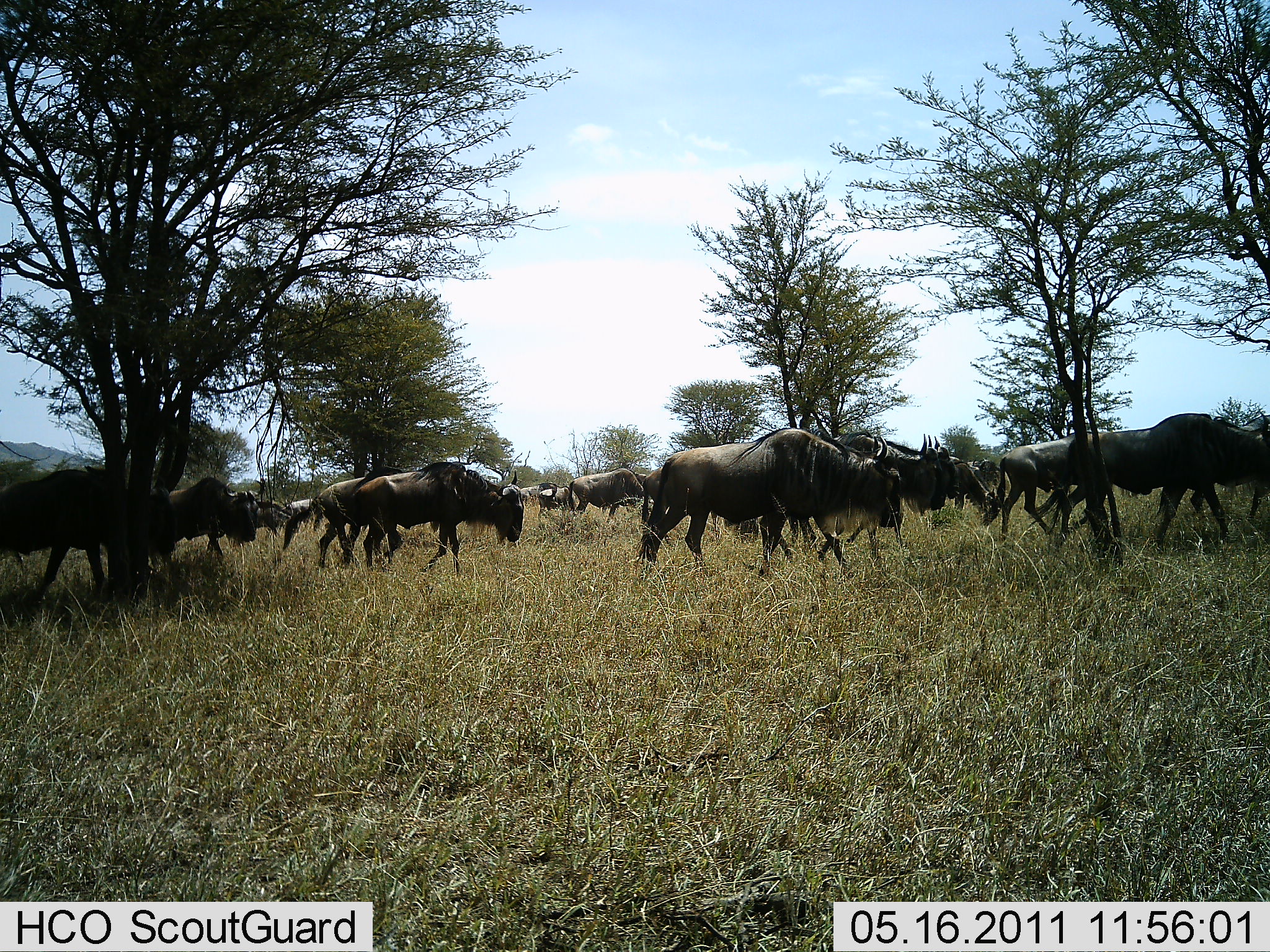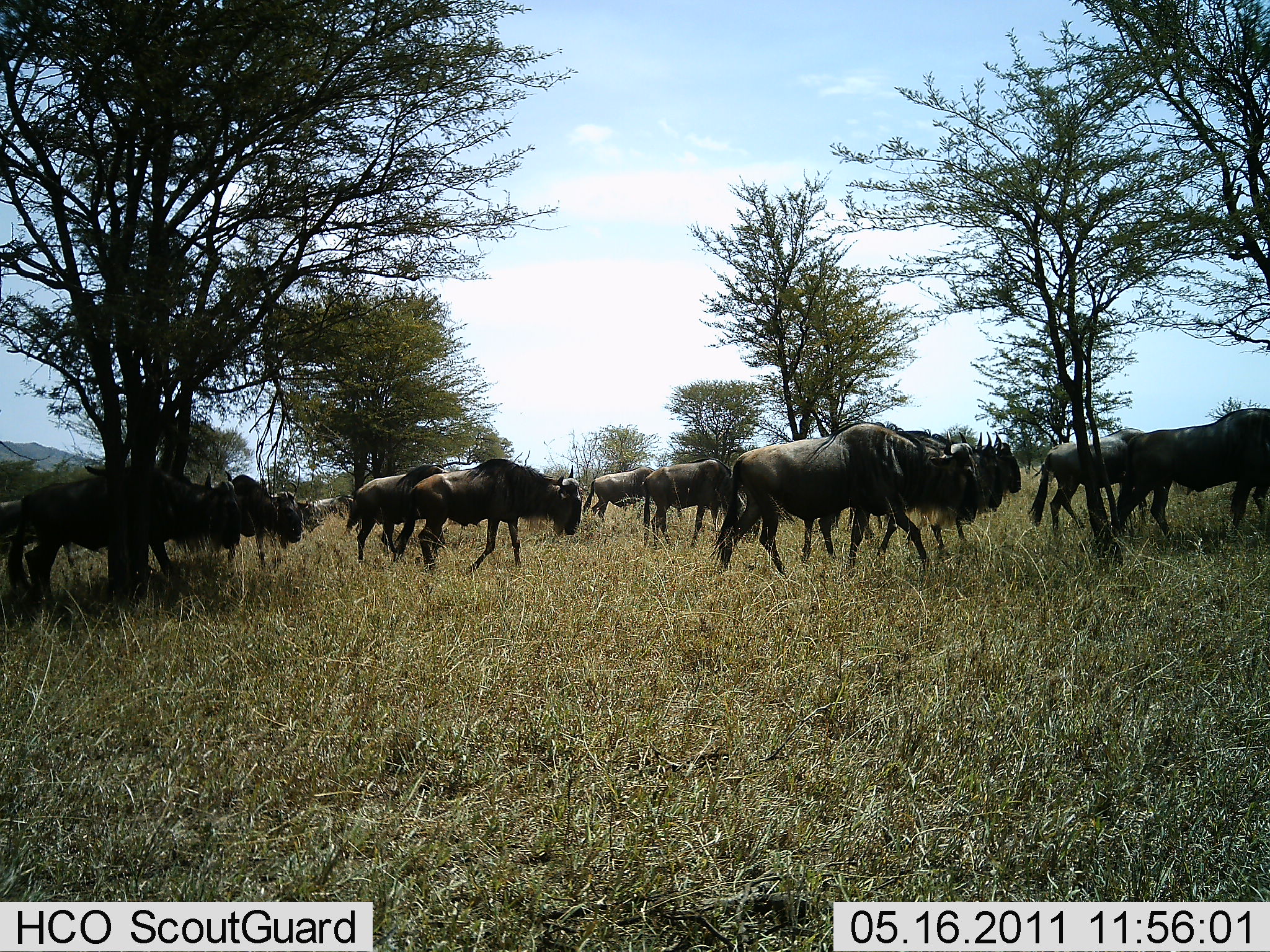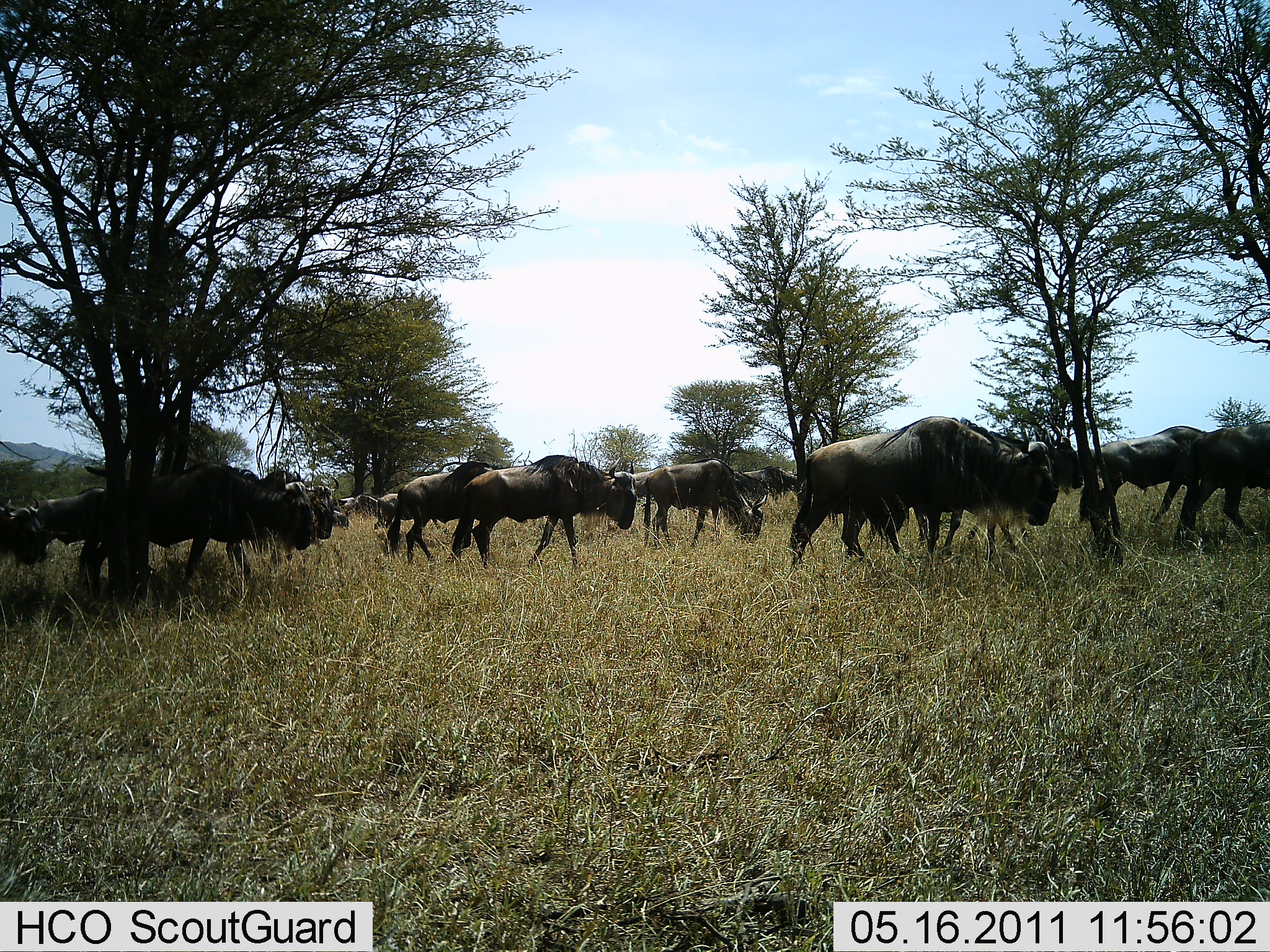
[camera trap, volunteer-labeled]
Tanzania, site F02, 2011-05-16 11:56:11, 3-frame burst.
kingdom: Animalia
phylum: Chordata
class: Mammalia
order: Artiodactyla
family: Bovidae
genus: Connochaetes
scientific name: Connochaetes taurinus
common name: blue wildebeest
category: wildebeest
Wildebeest (blue wildebeest) (Connochaetes taurinus), count 11-50. Behavior (volunteer vote fractions): standing 17%, resting 0%, moving 100%, interacting 0%. Young present (vote fraction): 8%. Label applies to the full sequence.